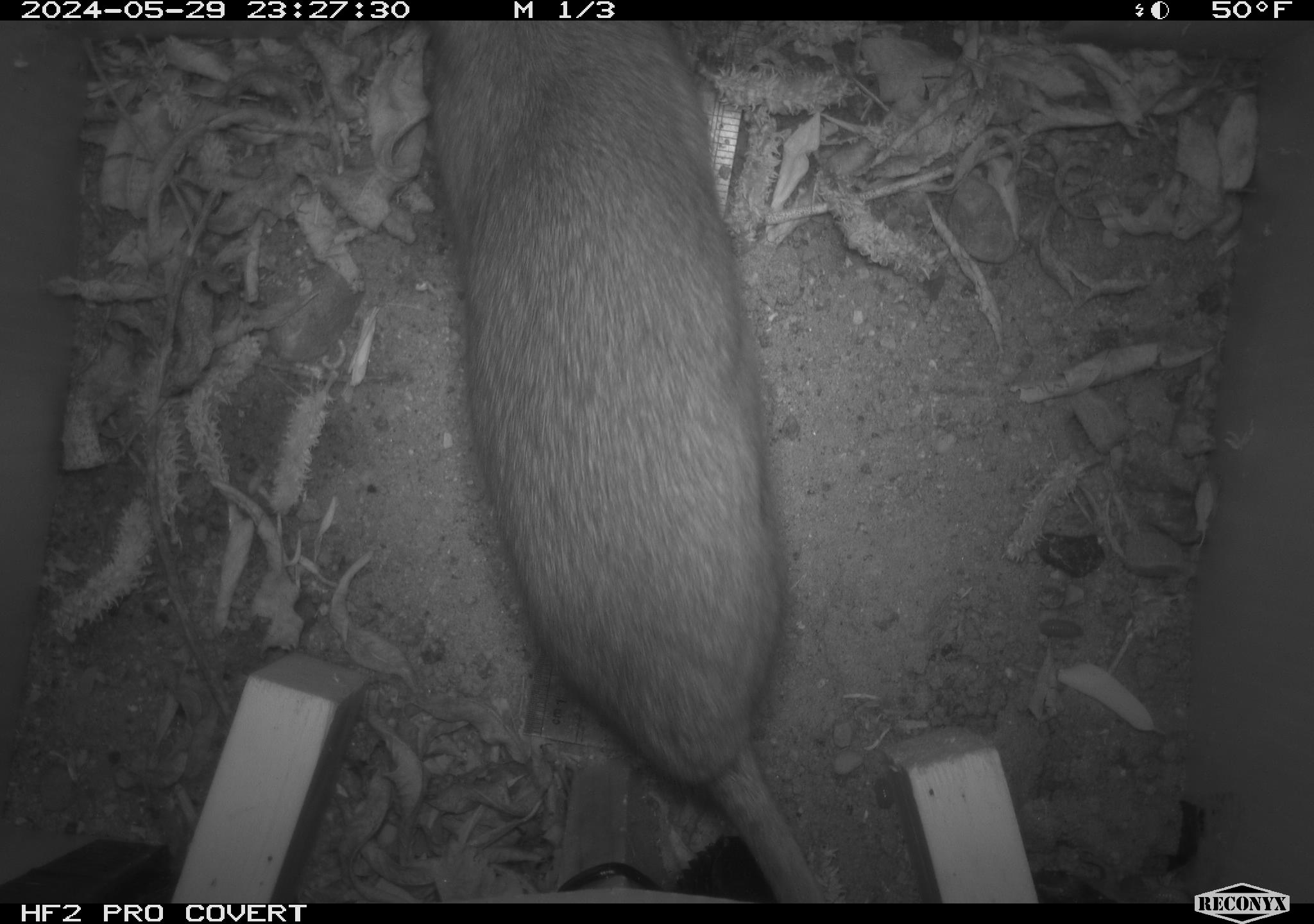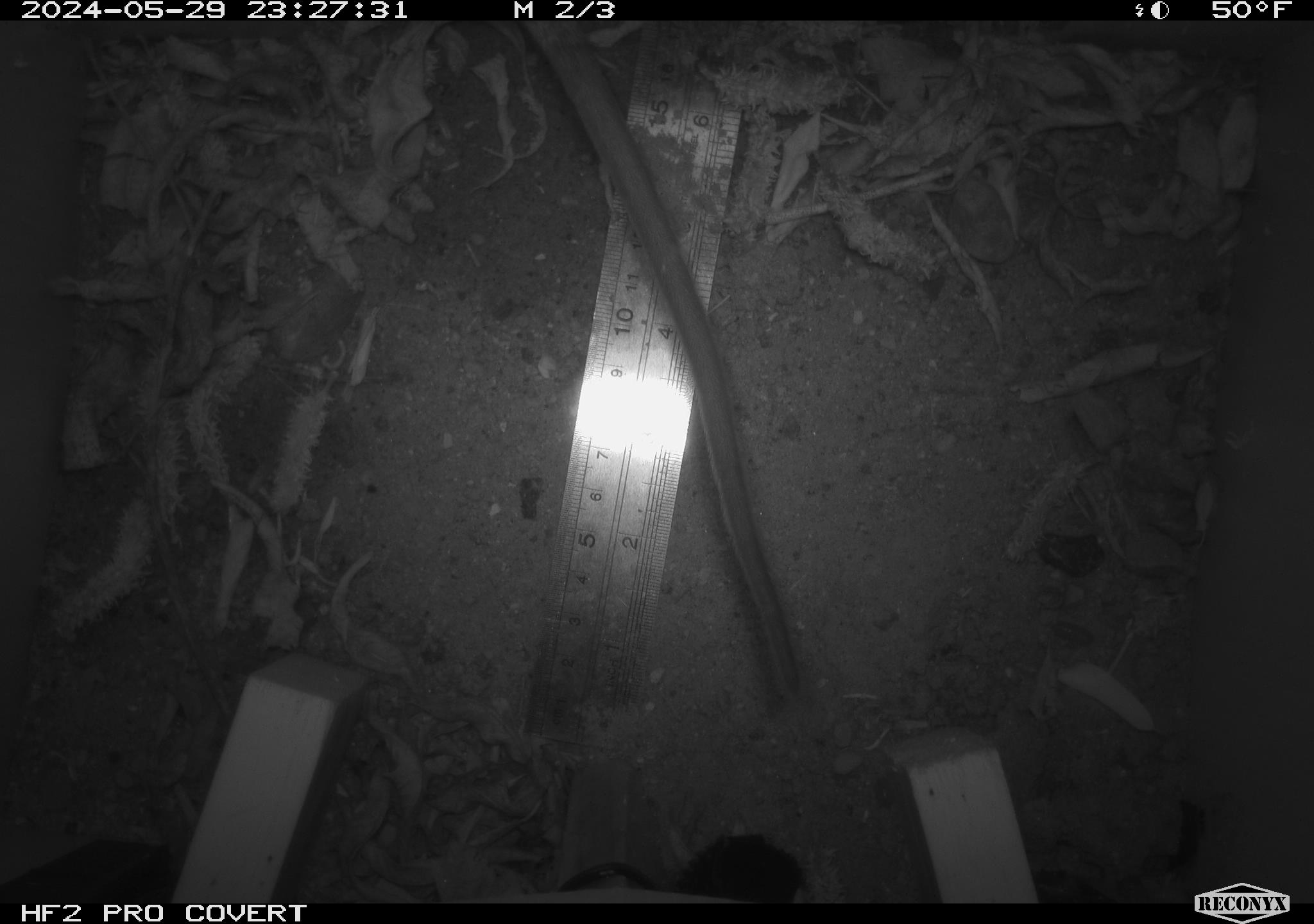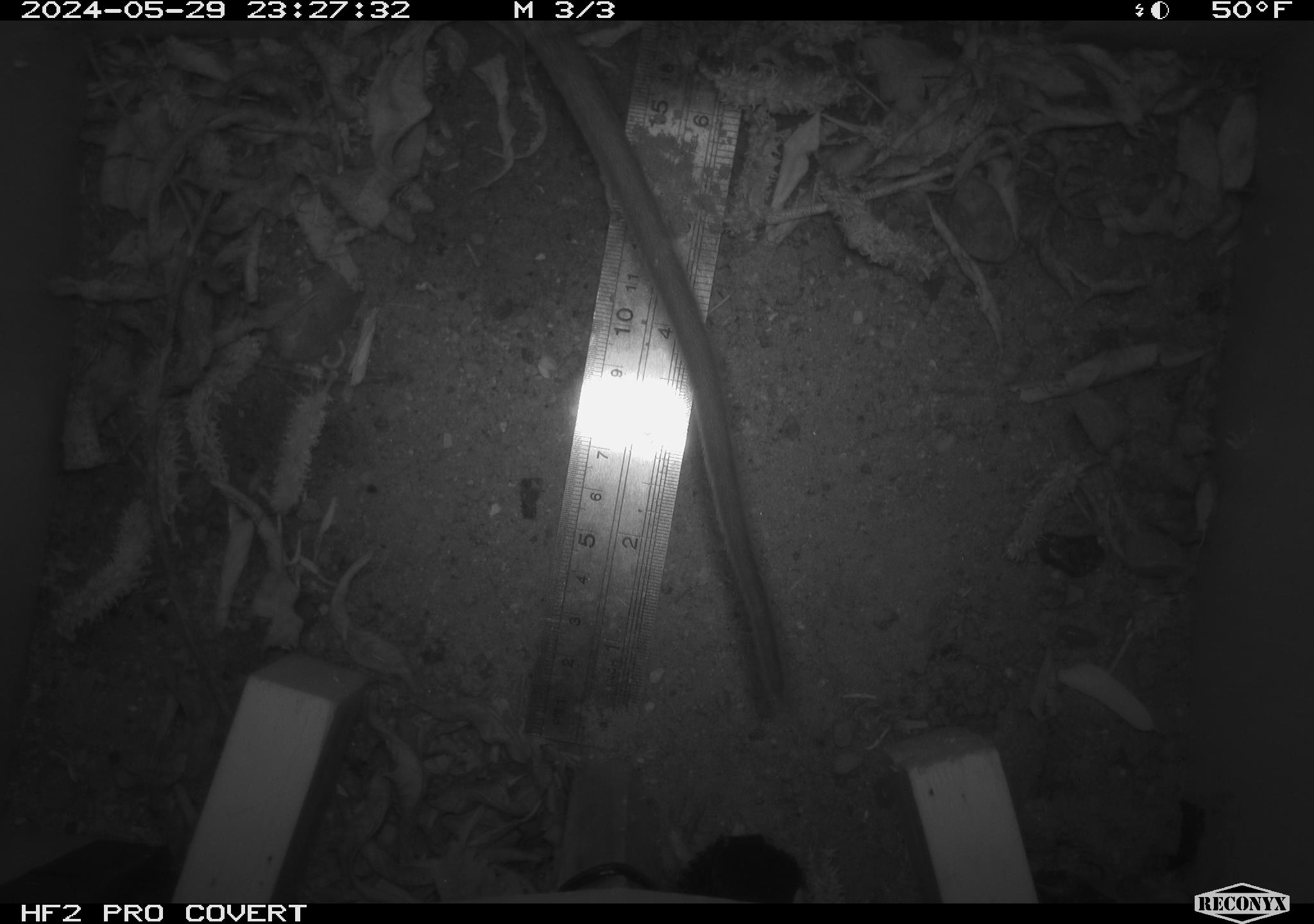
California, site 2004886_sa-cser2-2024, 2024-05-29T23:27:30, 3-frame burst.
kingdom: Animalia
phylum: Chordata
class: Mammalia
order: Rodentia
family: Muridae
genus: Rattus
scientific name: Rattus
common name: rat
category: rattus species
Rattus species (rat) (Rattus).